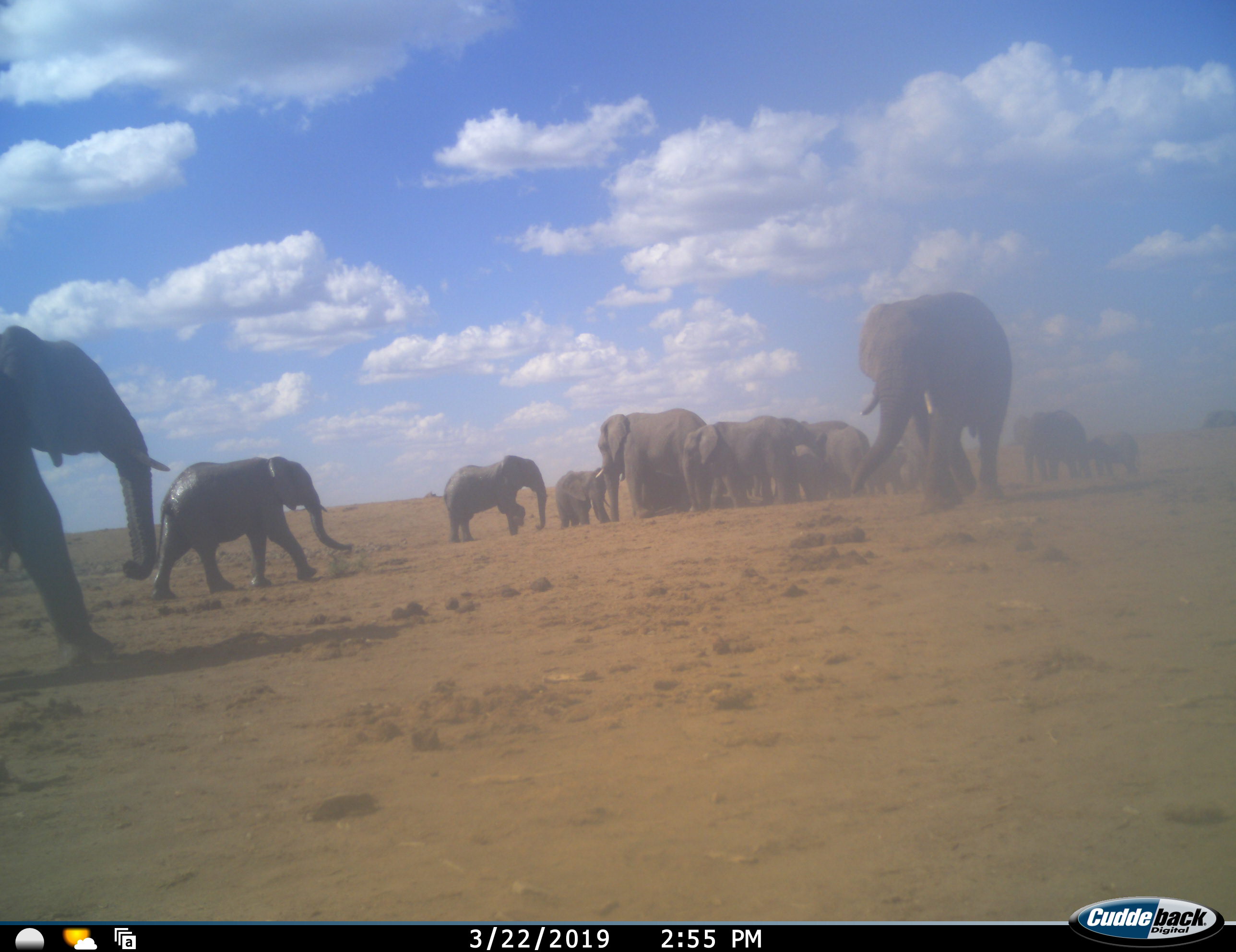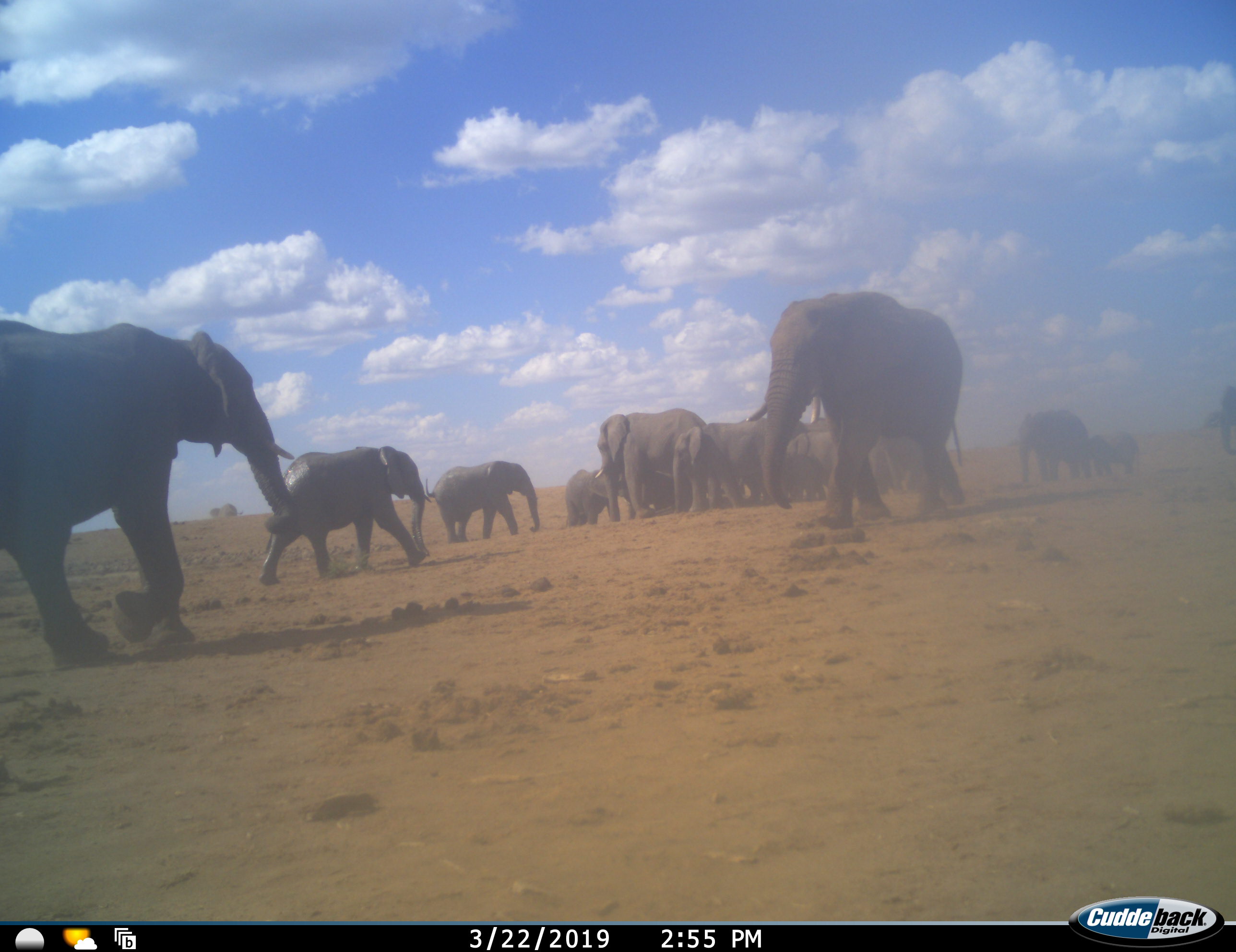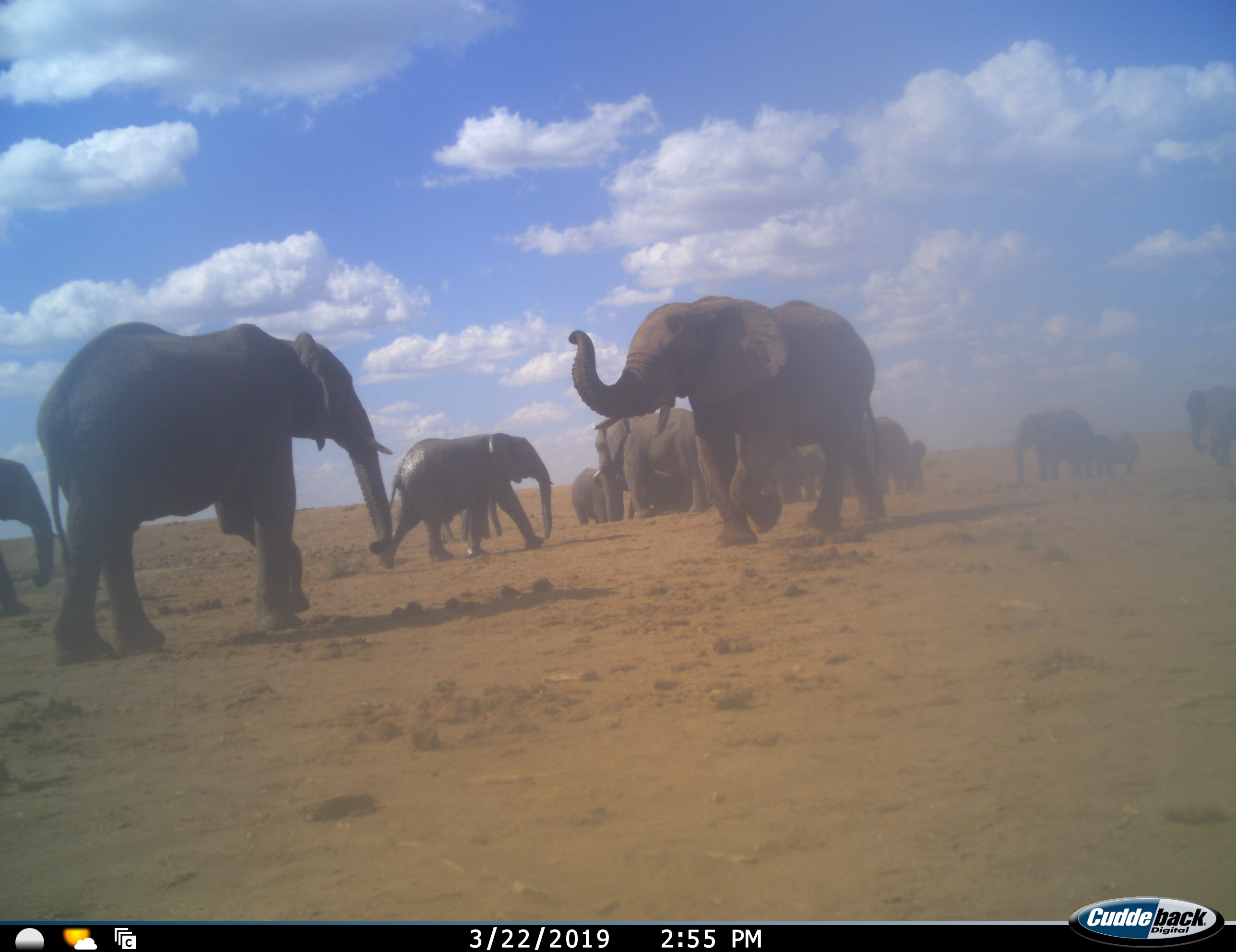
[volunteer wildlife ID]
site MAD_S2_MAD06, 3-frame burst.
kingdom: Animalia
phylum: Chordata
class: Mammalia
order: Proboscidea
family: Elephantidae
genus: Loxodonta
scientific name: Loxodonta africana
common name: african bush elephant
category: elephant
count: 11-50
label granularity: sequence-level